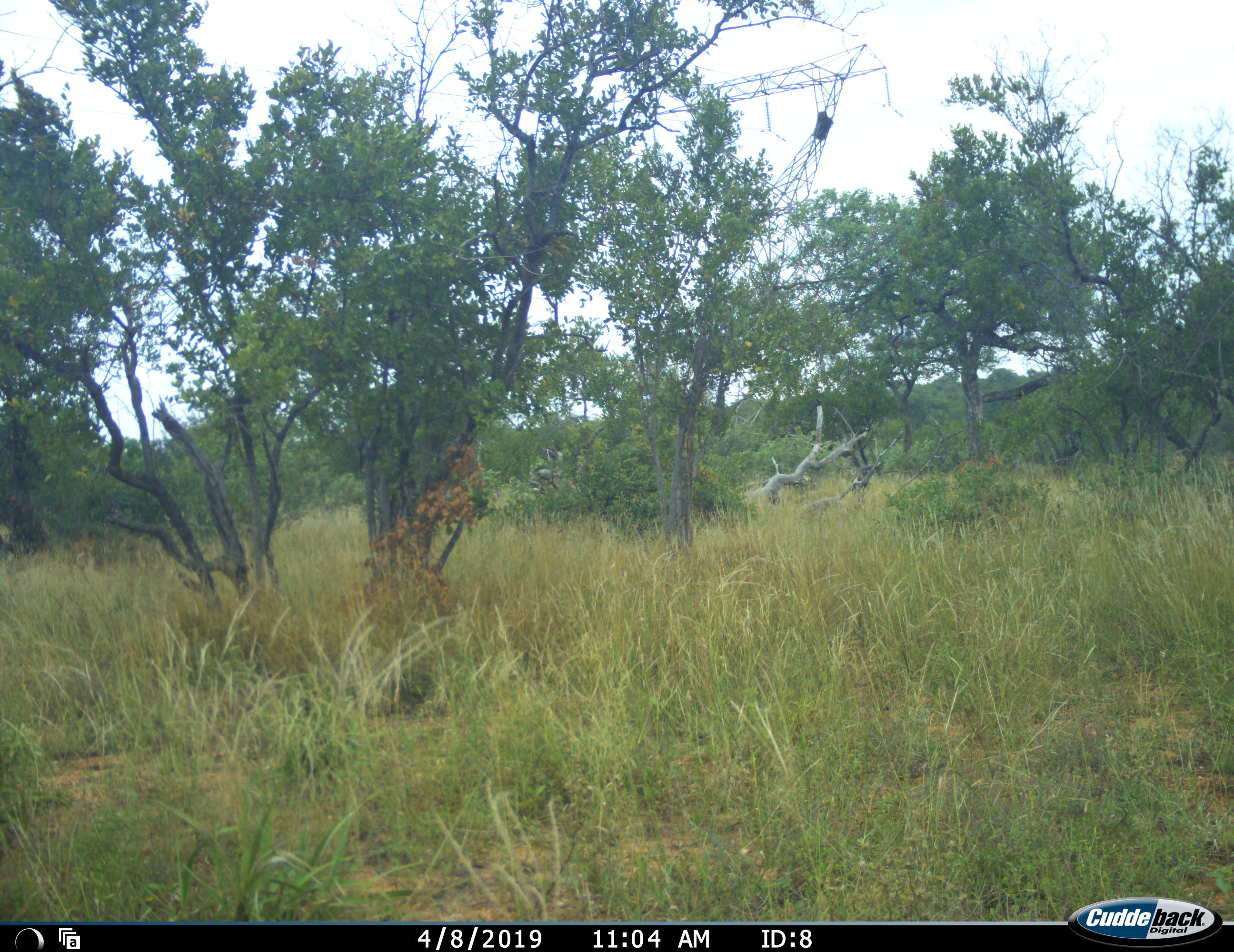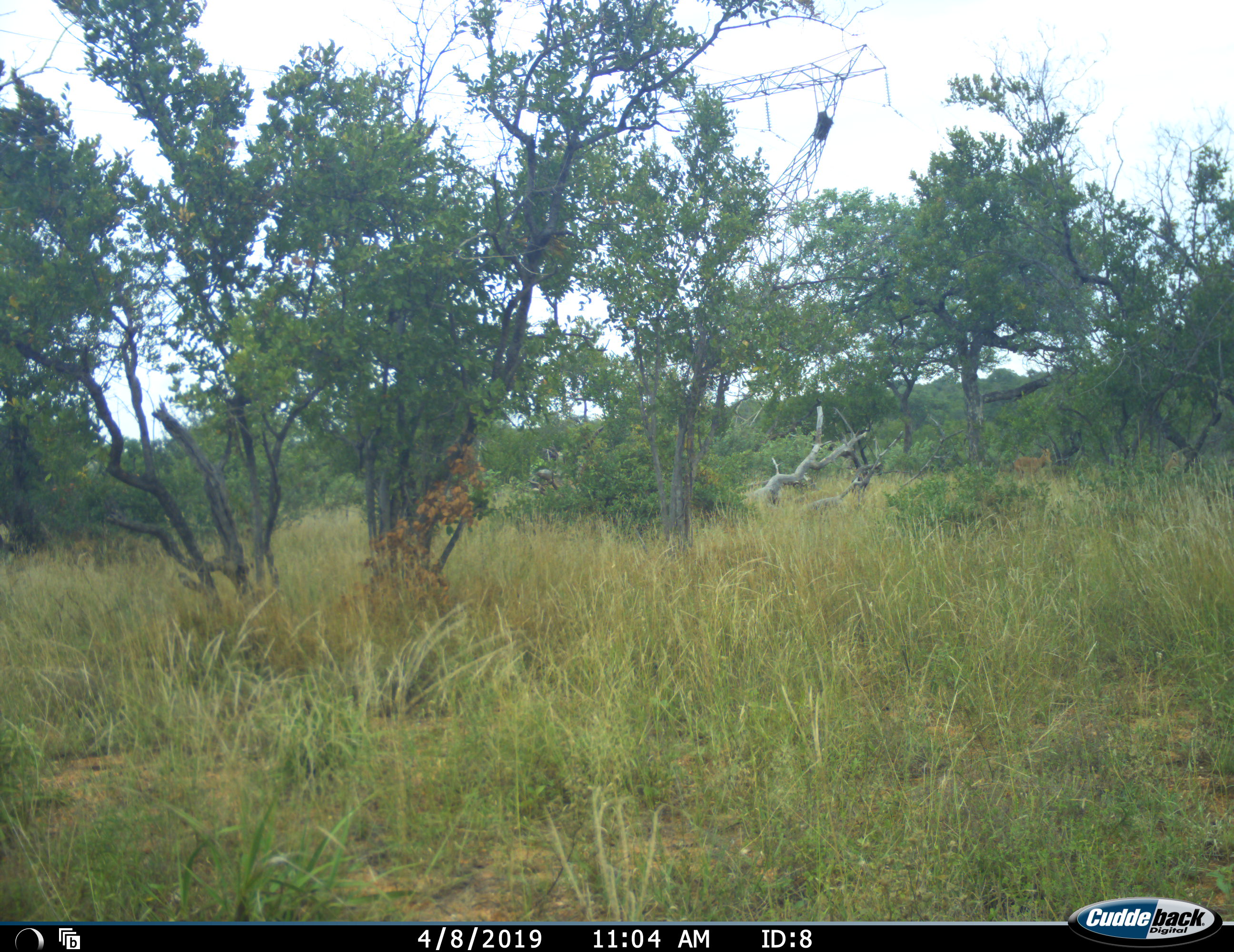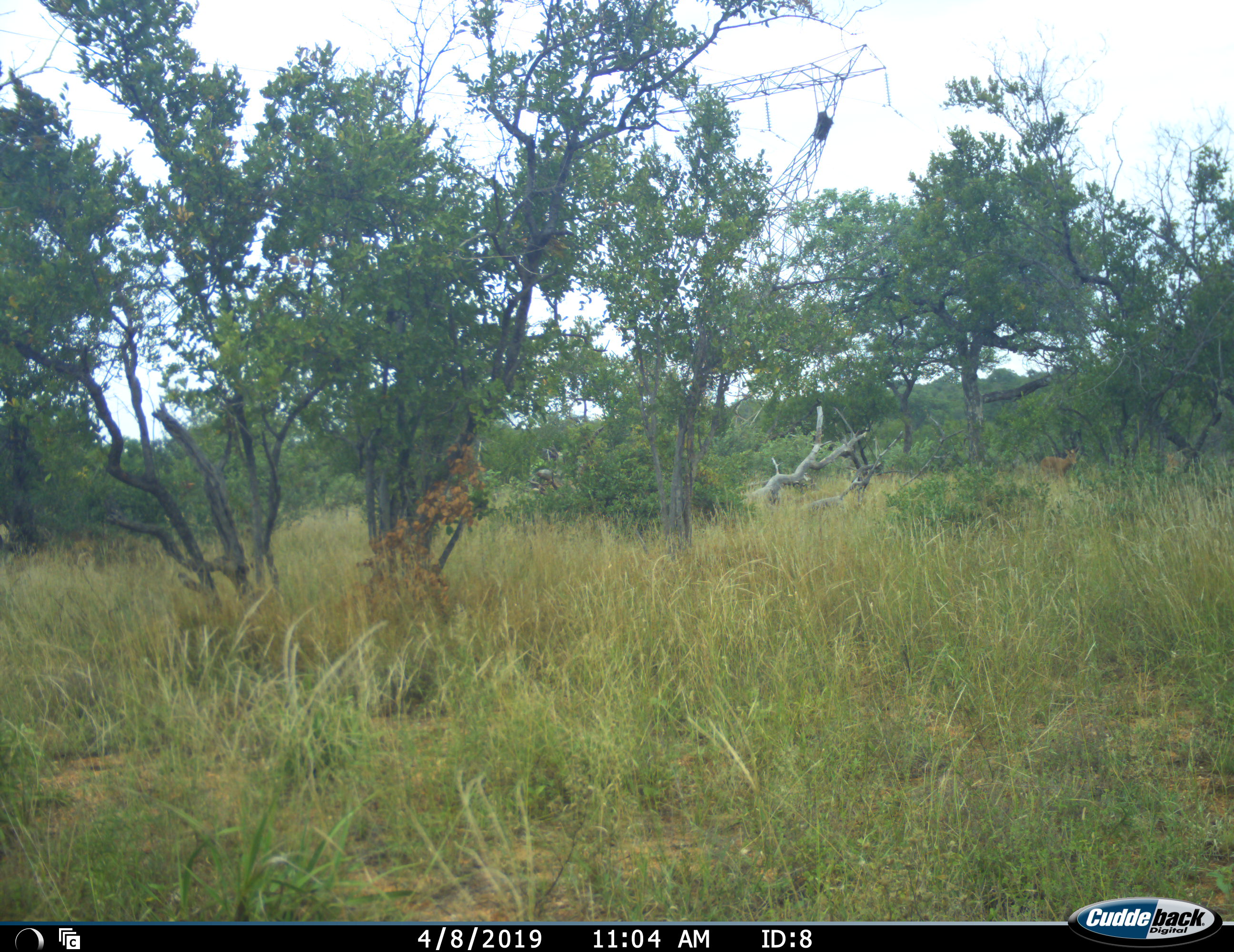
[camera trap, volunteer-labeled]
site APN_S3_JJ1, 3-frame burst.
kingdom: Animalia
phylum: Chordata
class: Mammalia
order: Artiodactyla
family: Bovidae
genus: Aepyceros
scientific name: Aepyceros melampus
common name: impala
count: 1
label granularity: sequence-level